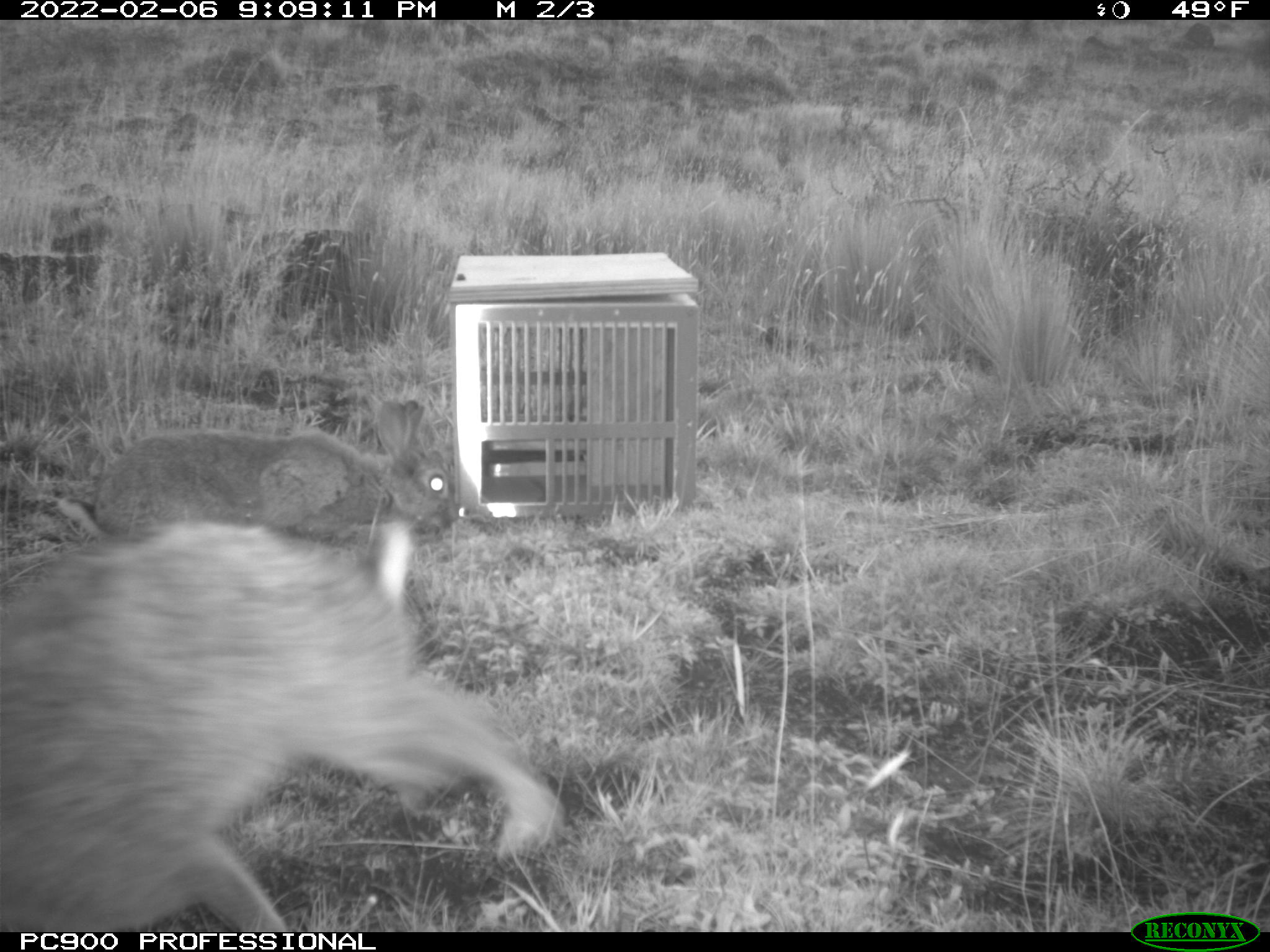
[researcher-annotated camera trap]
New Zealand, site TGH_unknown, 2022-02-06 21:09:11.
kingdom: Animalia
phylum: Chordata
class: Mammalia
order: Lagomorpha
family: Leporidae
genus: Oryctolagus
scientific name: Oryctolagus cuniculus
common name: european rabbit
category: rabbit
Rabbit (european rabbit) (Oryctolagus cuniculus).